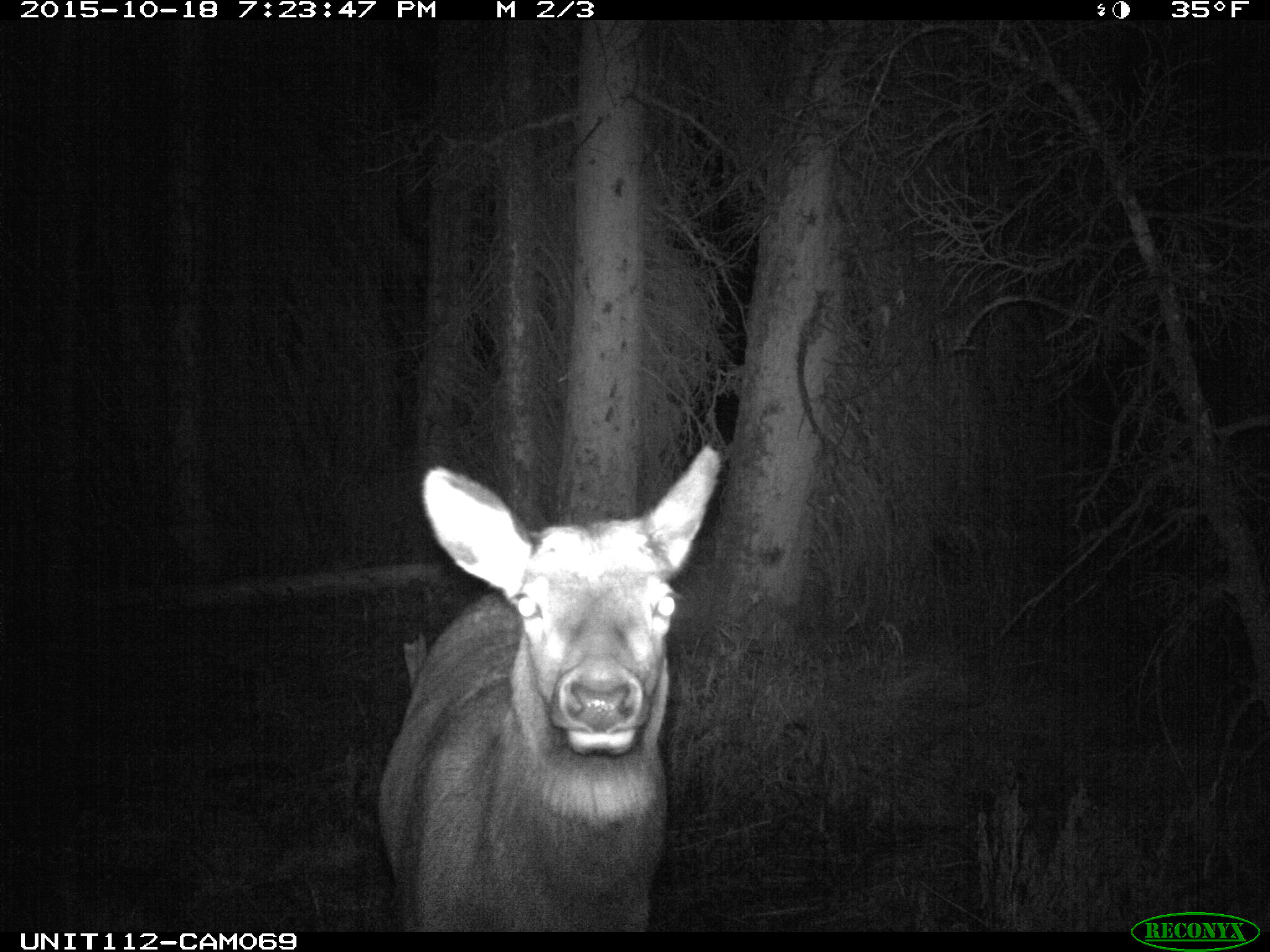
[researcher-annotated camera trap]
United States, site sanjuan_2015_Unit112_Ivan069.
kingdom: Animalia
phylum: Chordata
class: Mammalia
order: Artiodactyla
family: Cervidae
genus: Cervus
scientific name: Cervus elaphus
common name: red deer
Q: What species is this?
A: Cervus elaphus (red deer).